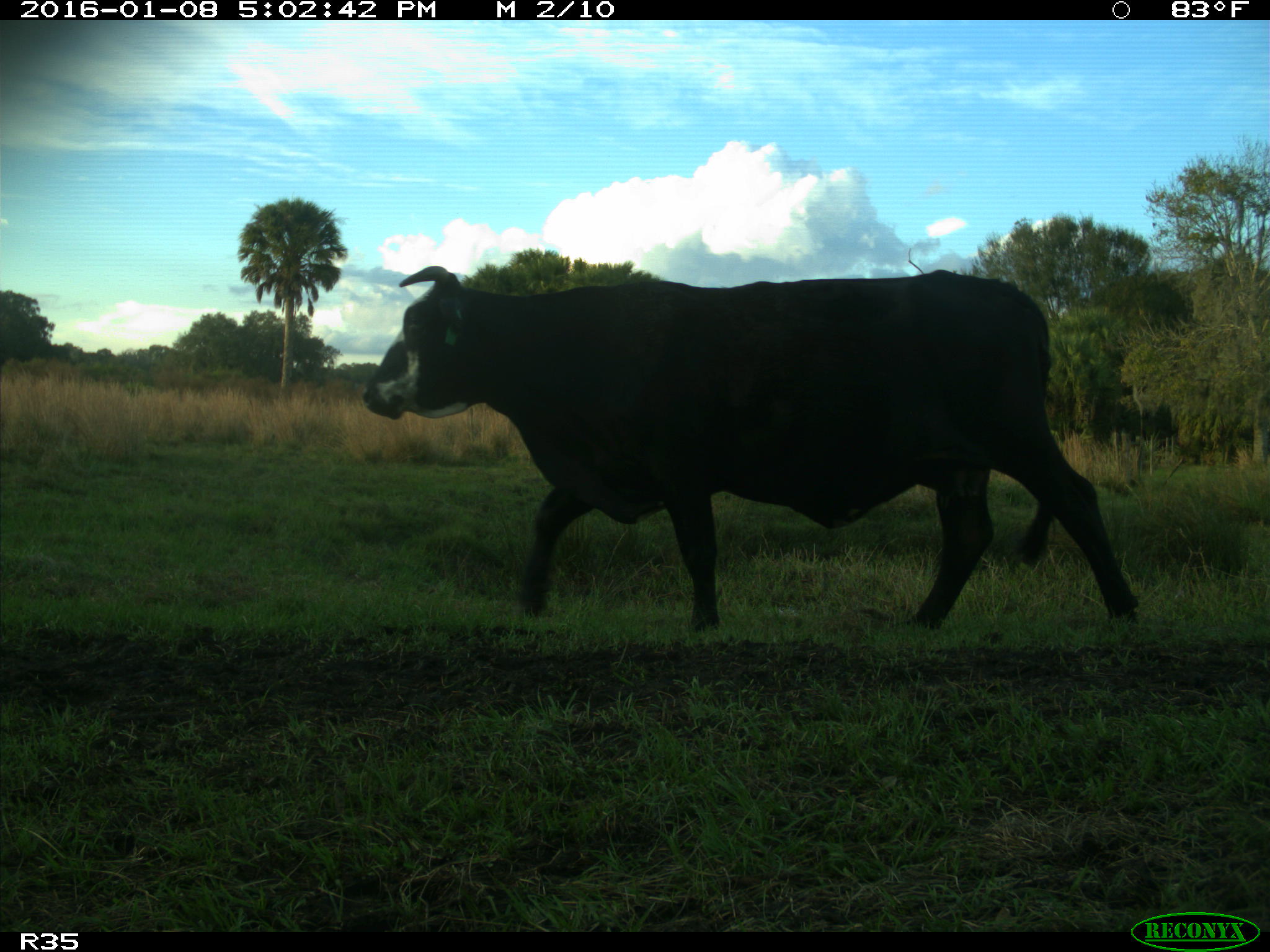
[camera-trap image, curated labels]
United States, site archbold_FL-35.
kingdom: Animalia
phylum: Chordata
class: Mammalia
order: Artiodactyla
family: Bovidae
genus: Bos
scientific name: Bos taurus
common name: domestic cow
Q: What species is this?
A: Bos taurus (domestic cow).